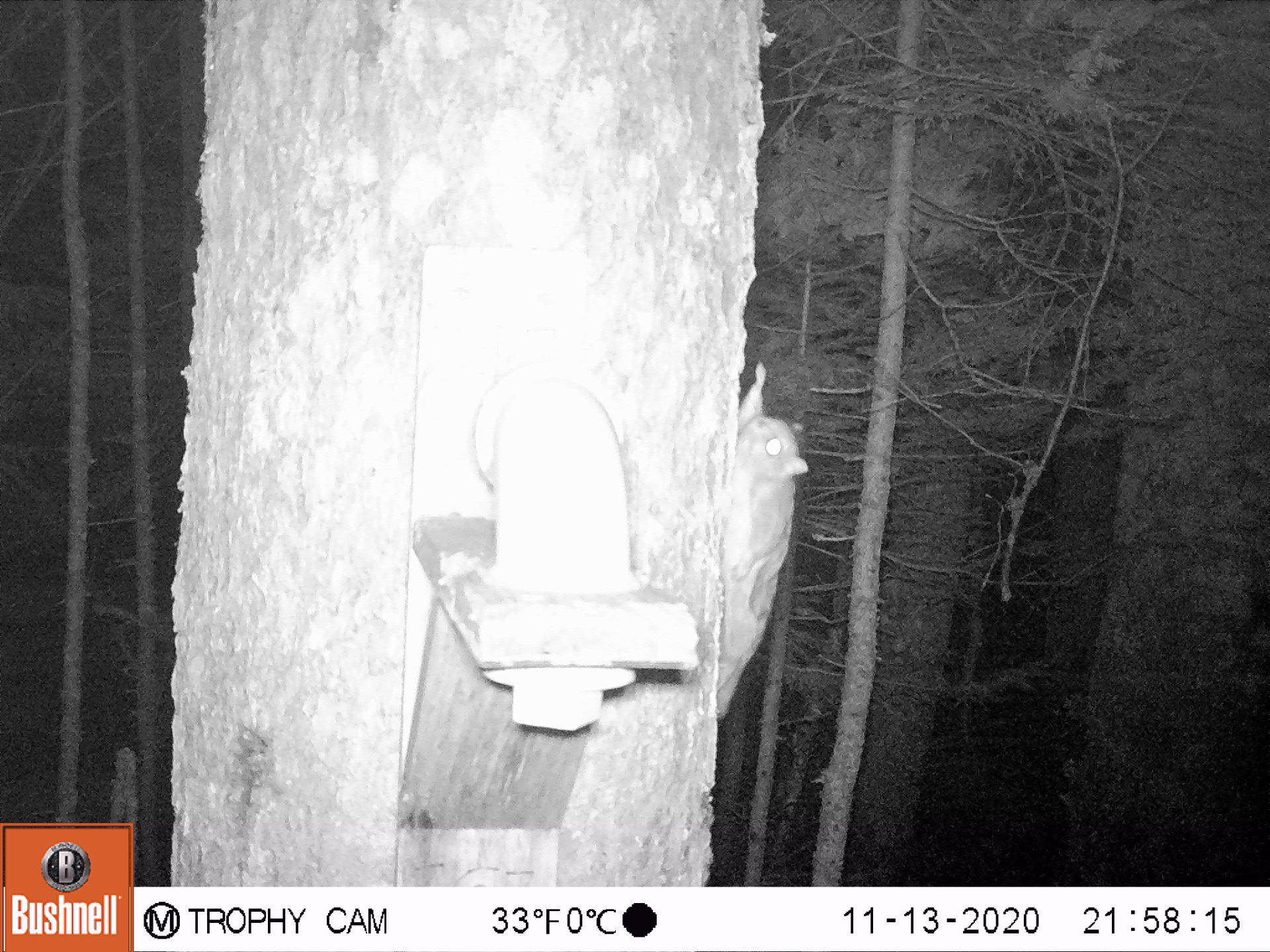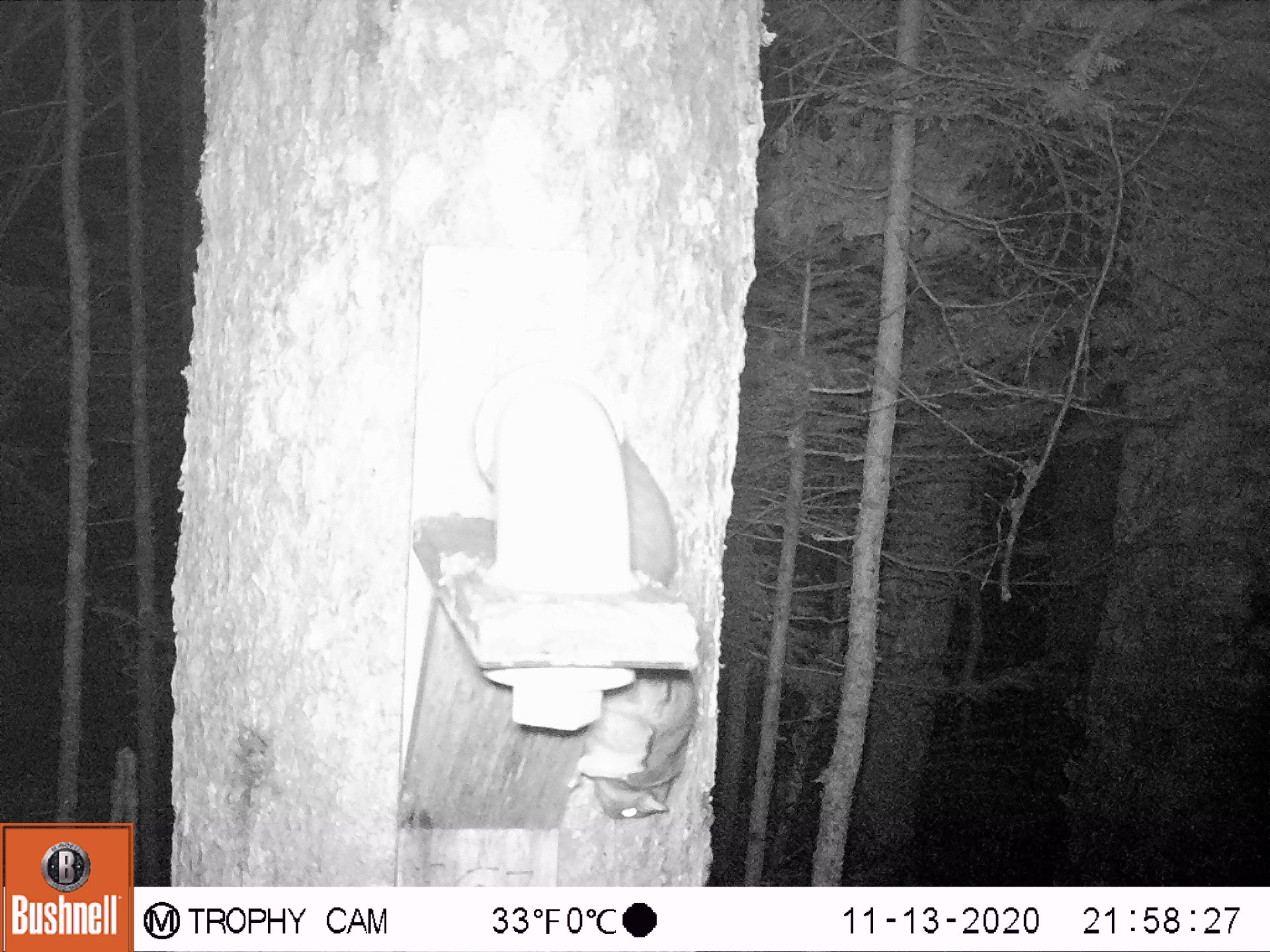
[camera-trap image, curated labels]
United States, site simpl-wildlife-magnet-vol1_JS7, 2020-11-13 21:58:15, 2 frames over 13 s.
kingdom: Animalia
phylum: Chordata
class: Mammalia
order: Rodentia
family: Sciuridae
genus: Glaucomys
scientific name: Glaucomys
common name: flying squirrel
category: flying squirrel sp.